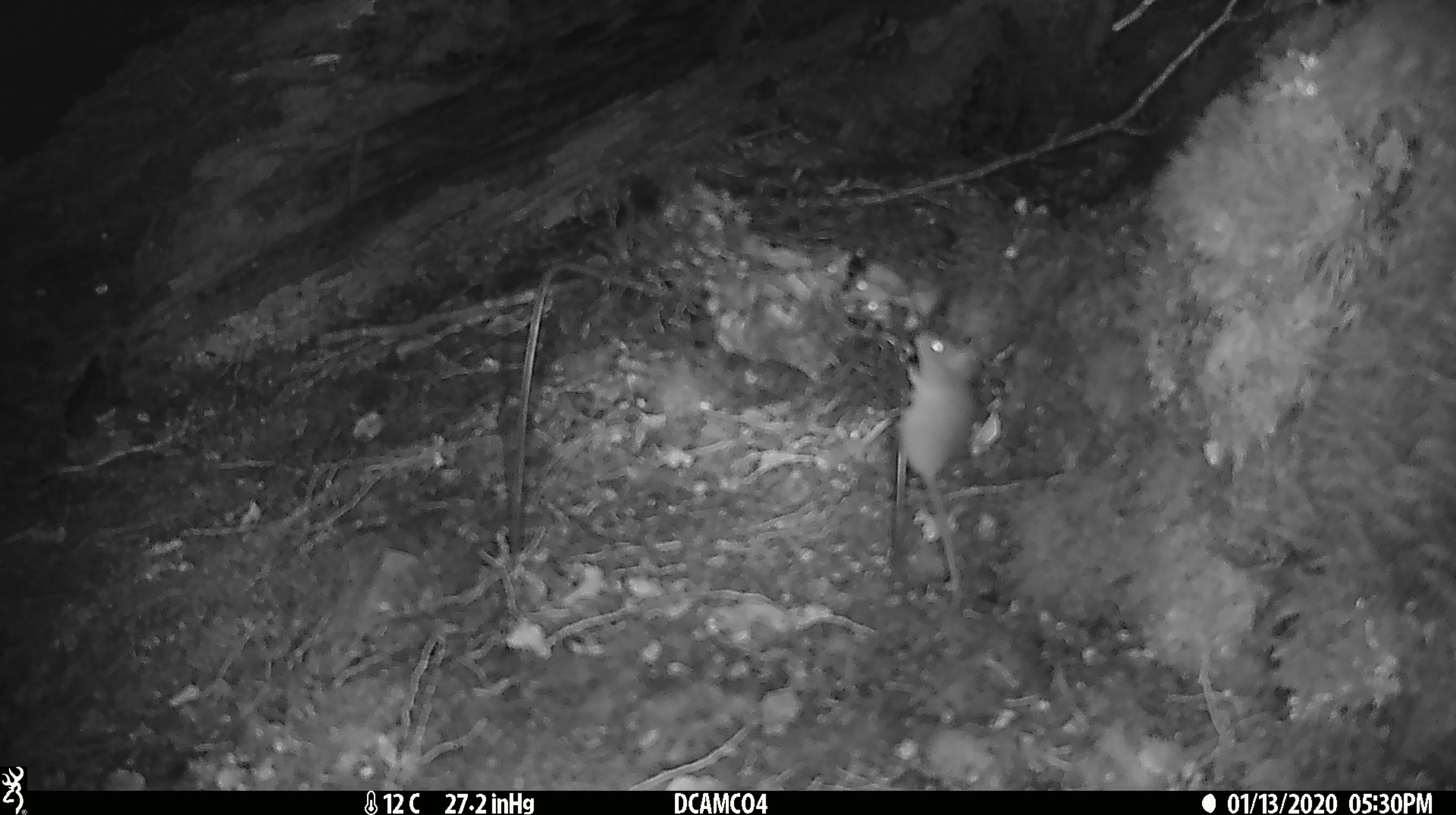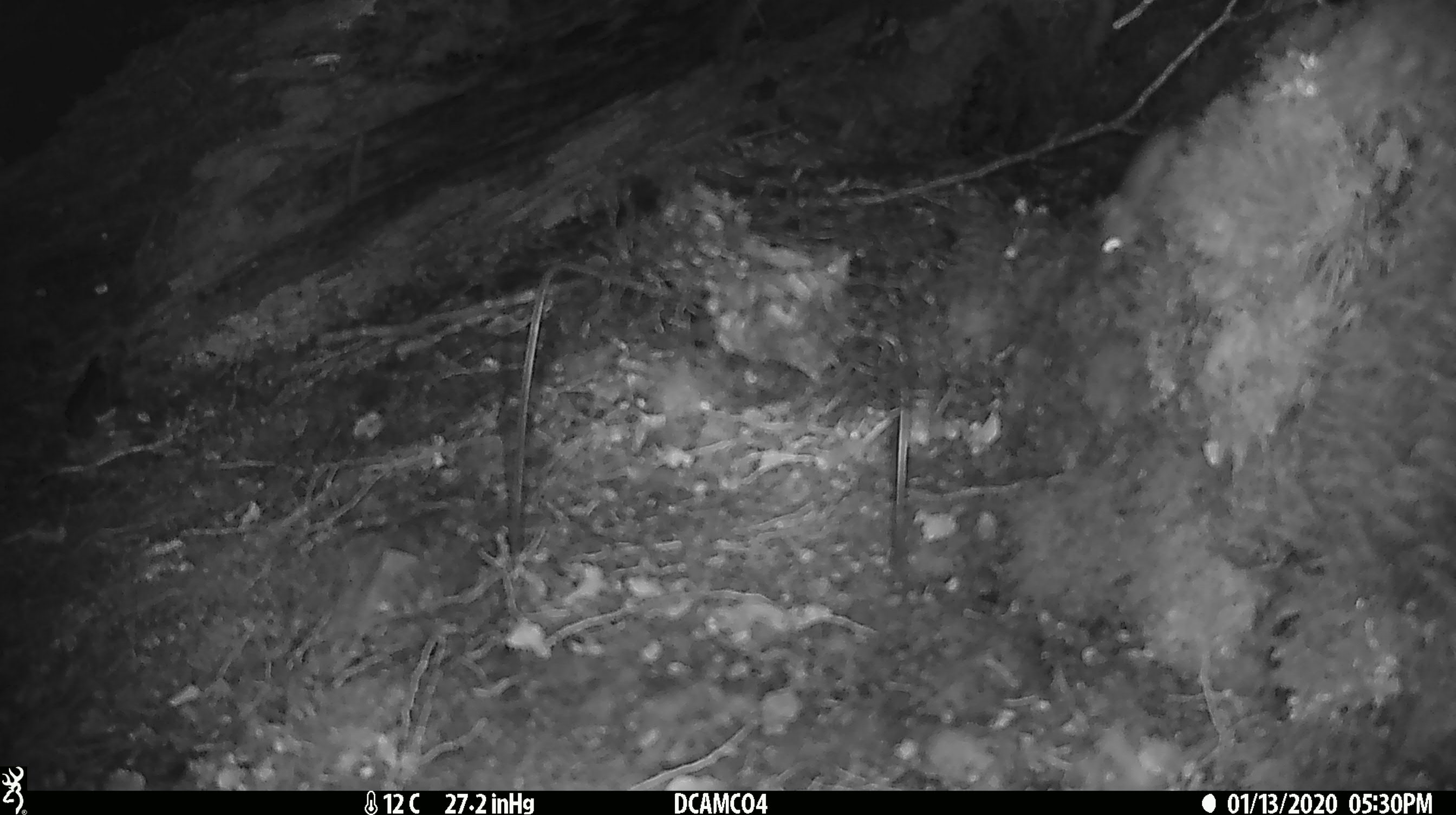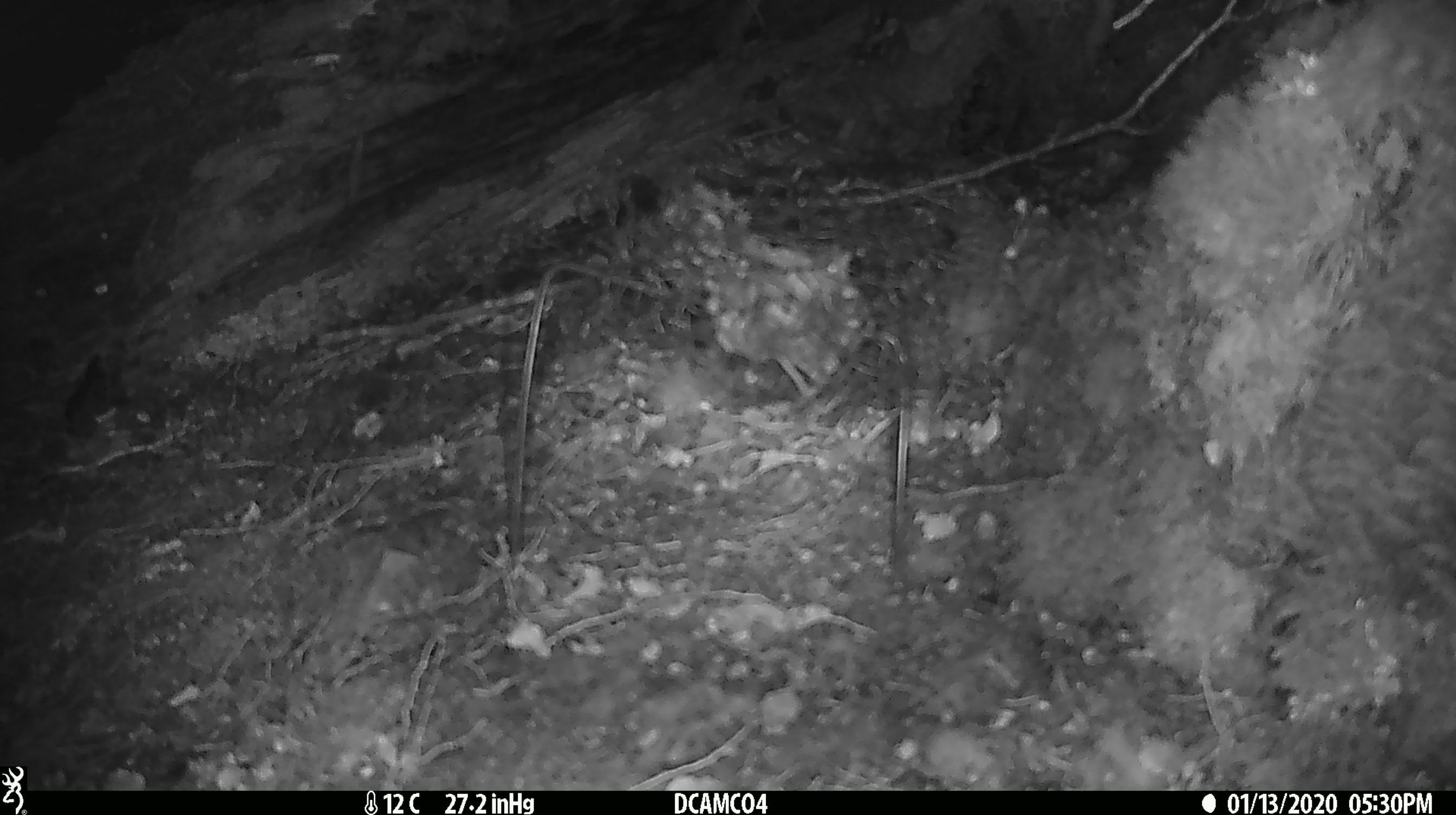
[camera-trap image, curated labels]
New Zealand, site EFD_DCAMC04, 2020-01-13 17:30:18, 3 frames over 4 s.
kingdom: Animalia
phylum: Chordata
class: Mammalia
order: Rodentia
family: Muridae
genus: Mus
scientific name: Mus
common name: mouse